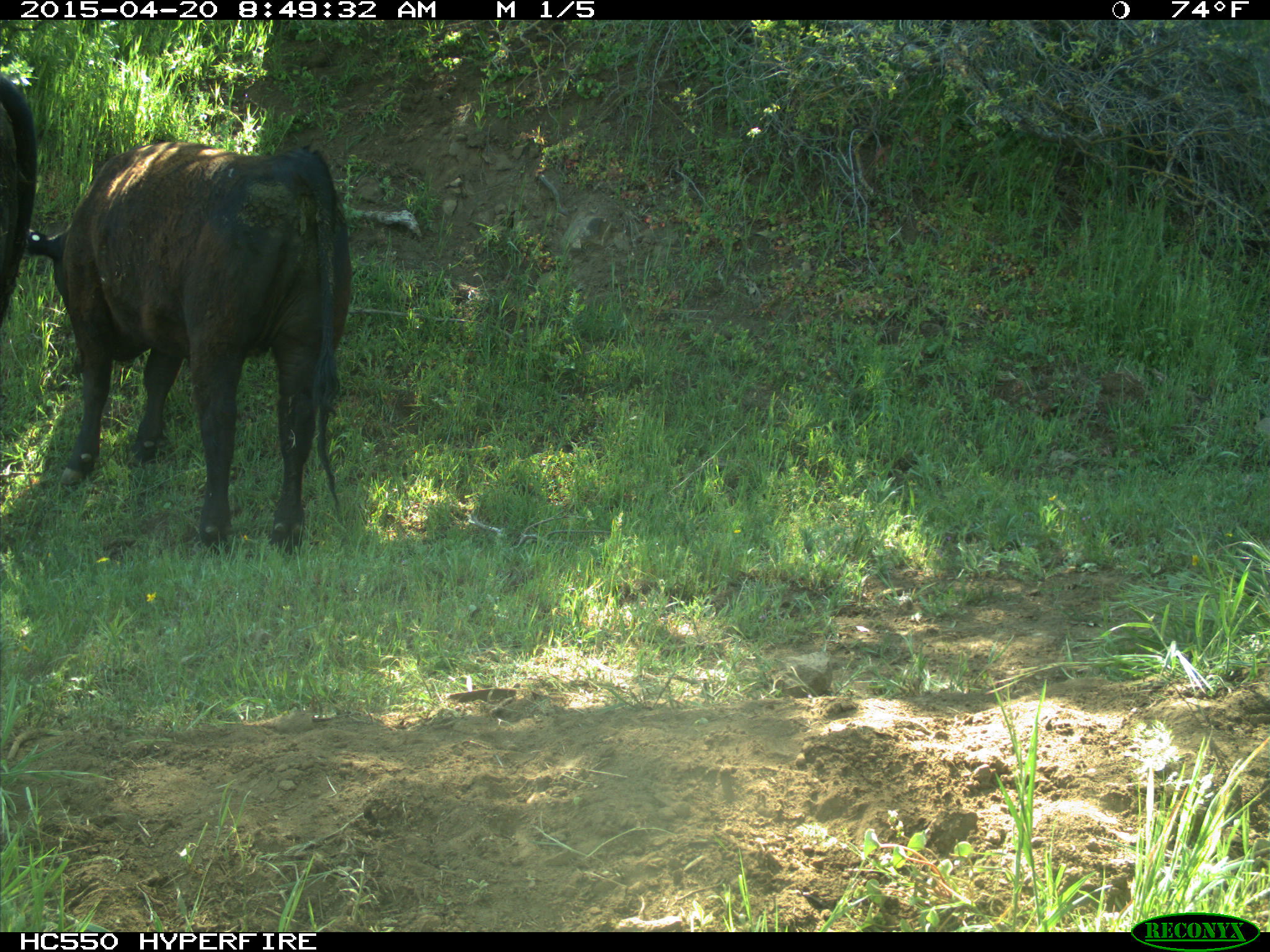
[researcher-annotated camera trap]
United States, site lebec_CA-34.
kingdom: Animalia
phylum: Chordata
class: Mammalia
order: Artiodactyla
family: Bovidae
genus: Bos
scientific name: Bos taurus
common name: domestic cow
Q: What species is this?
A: Bos taurus (domestic cow).